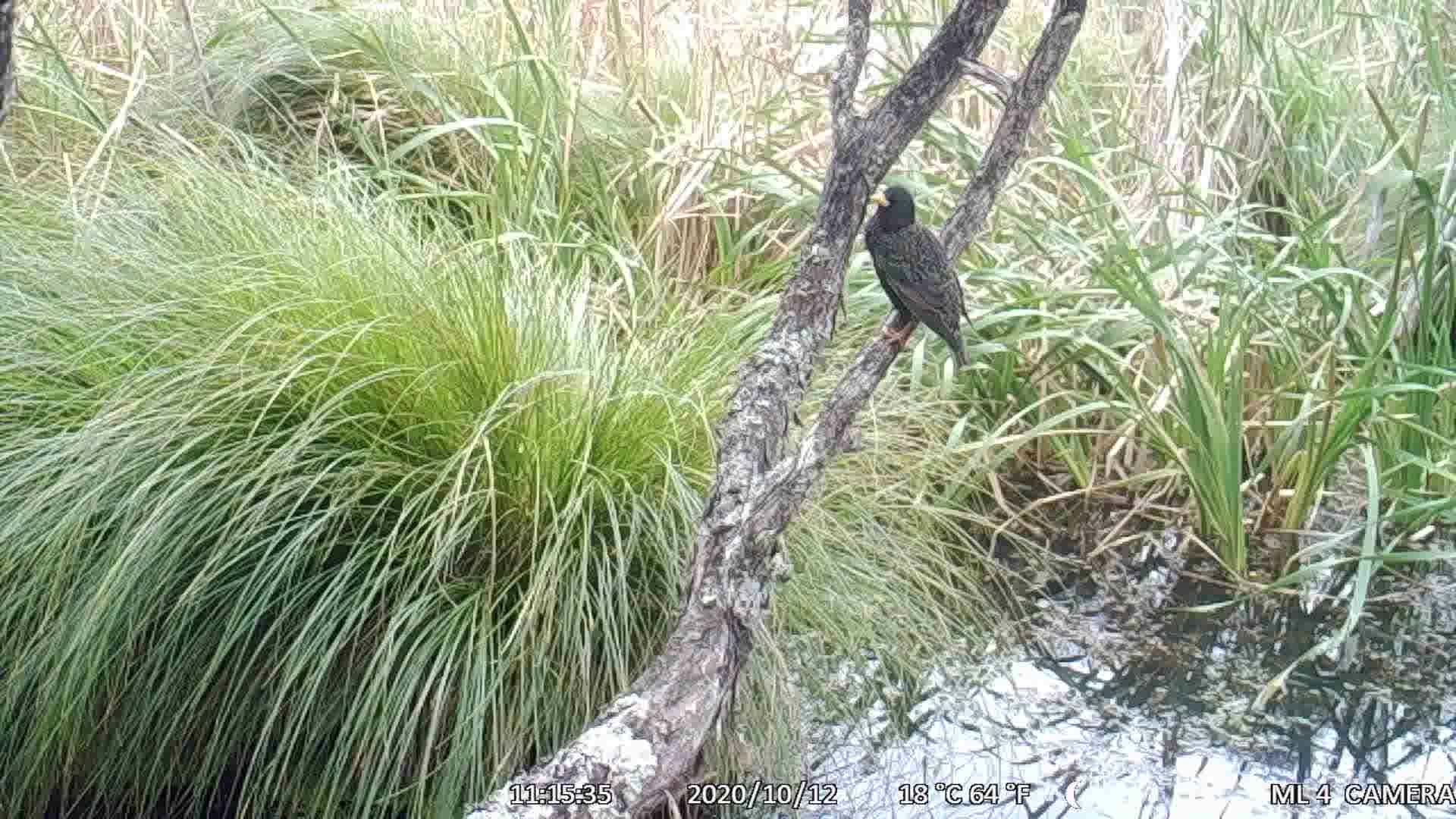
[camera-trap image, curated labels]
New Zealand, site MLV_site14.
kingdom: Animalia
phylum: Chordata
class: Aves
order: Passeriformes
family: Sturnidae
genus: Sturnus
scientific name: Sturnus vulgaris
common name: european starling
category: starling